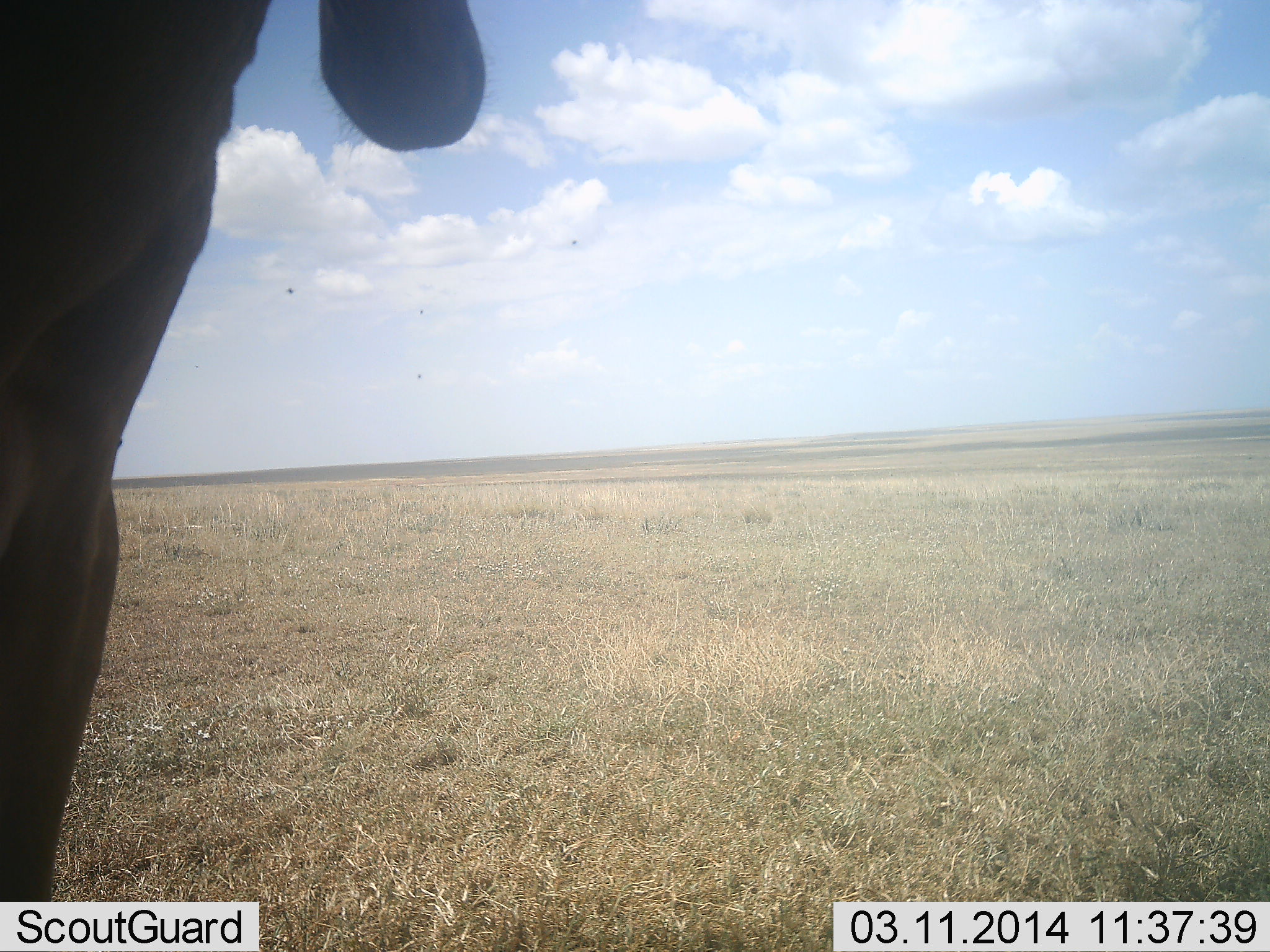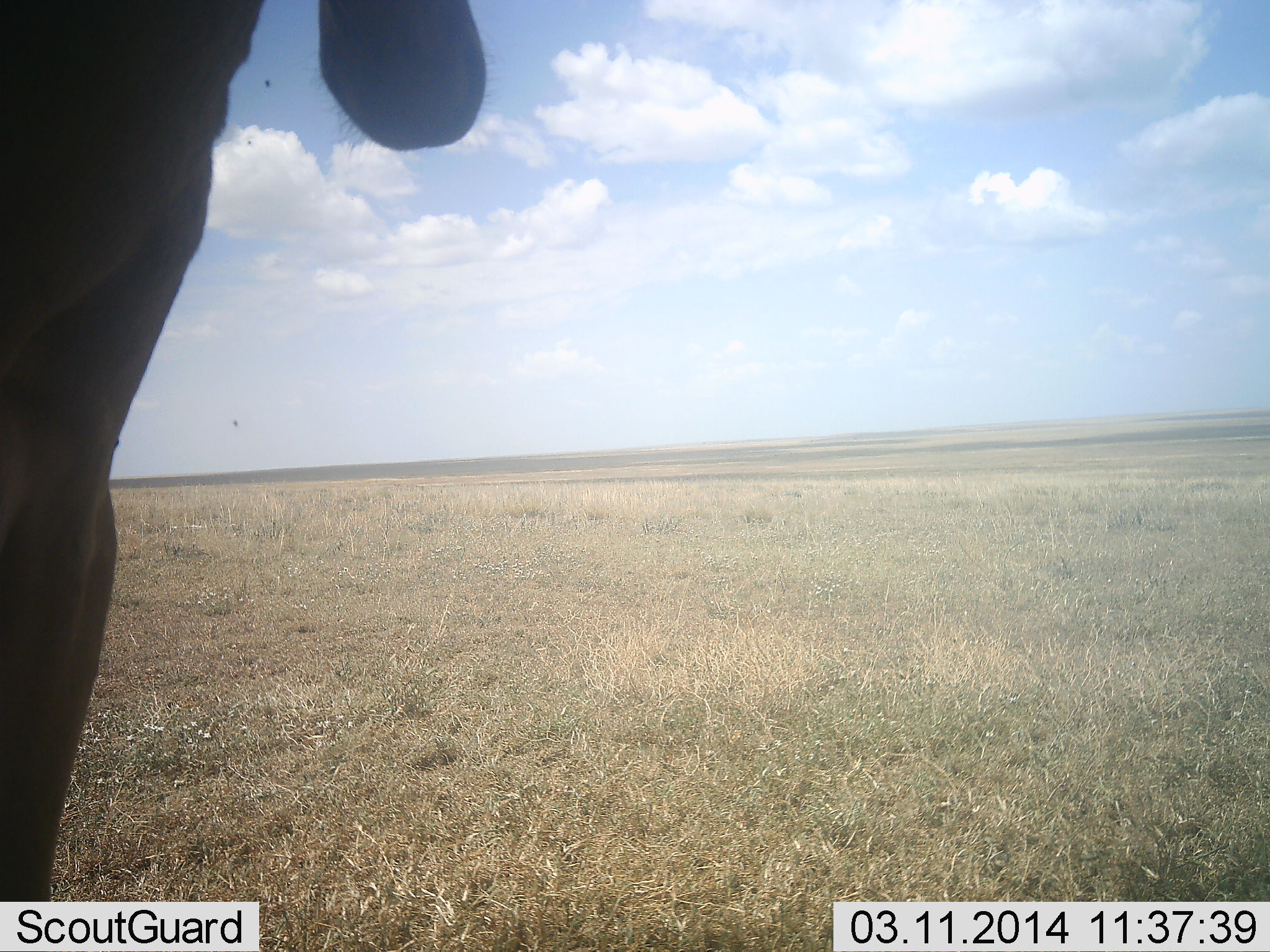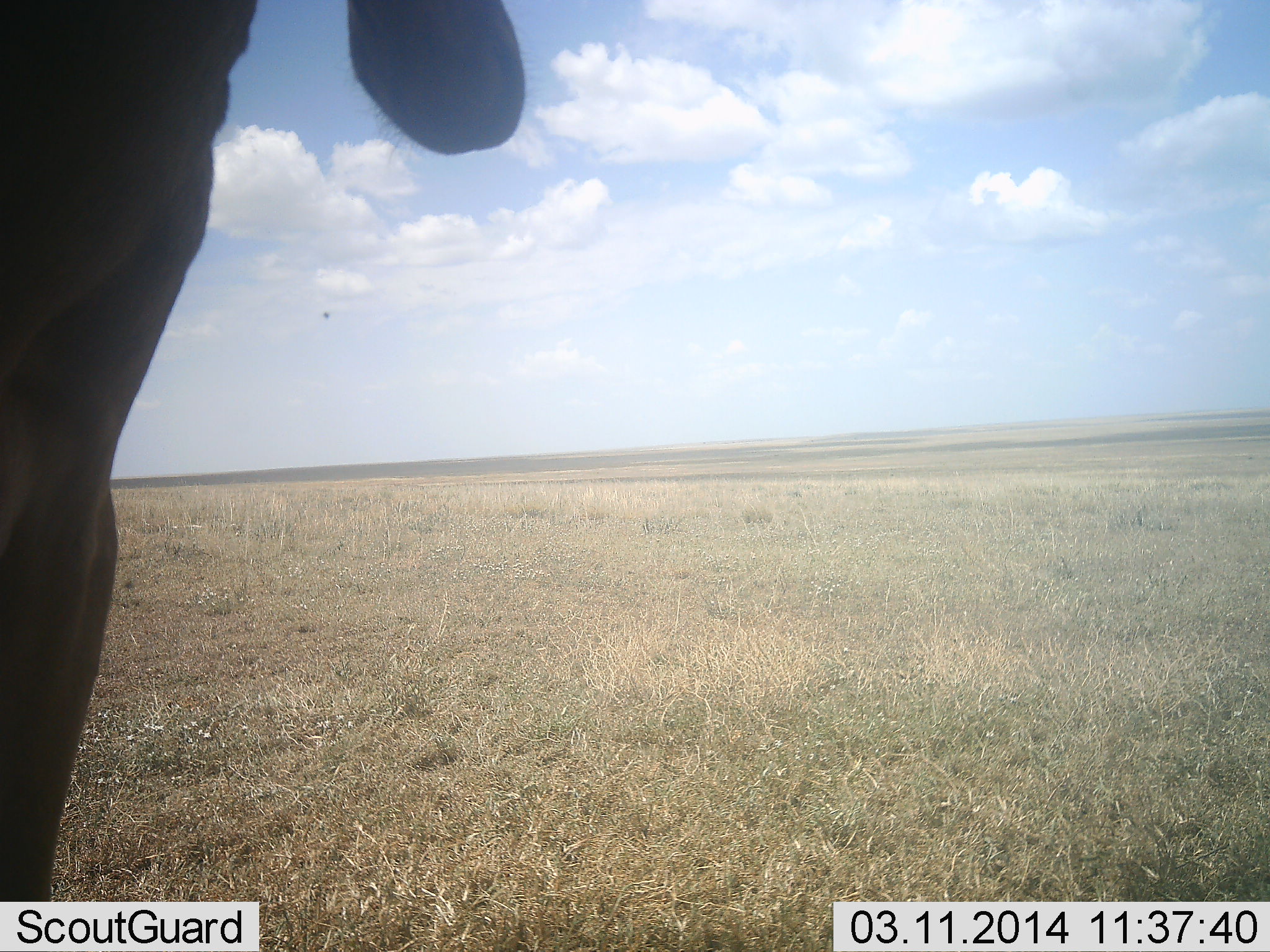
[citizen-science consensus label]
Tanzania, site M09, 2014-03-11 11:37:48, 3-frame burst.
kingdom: Animalia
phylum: Chordata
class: Mammalia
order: Artiodactyla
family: Bovidae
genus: Alcelaphus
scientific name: Alcelaphus buselaphus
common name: hartebeest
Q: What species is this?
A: Hartebeest (Alcelaphus buselaphus).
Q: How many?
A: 1.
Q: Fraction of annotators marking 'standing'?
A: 100%.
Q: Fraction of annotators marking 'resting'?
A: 0%.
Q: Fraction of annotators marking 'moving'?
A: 0%.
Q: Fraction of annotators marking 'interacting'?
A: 0%.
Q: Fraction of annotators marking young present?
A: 0%.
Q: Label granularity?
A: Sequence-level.